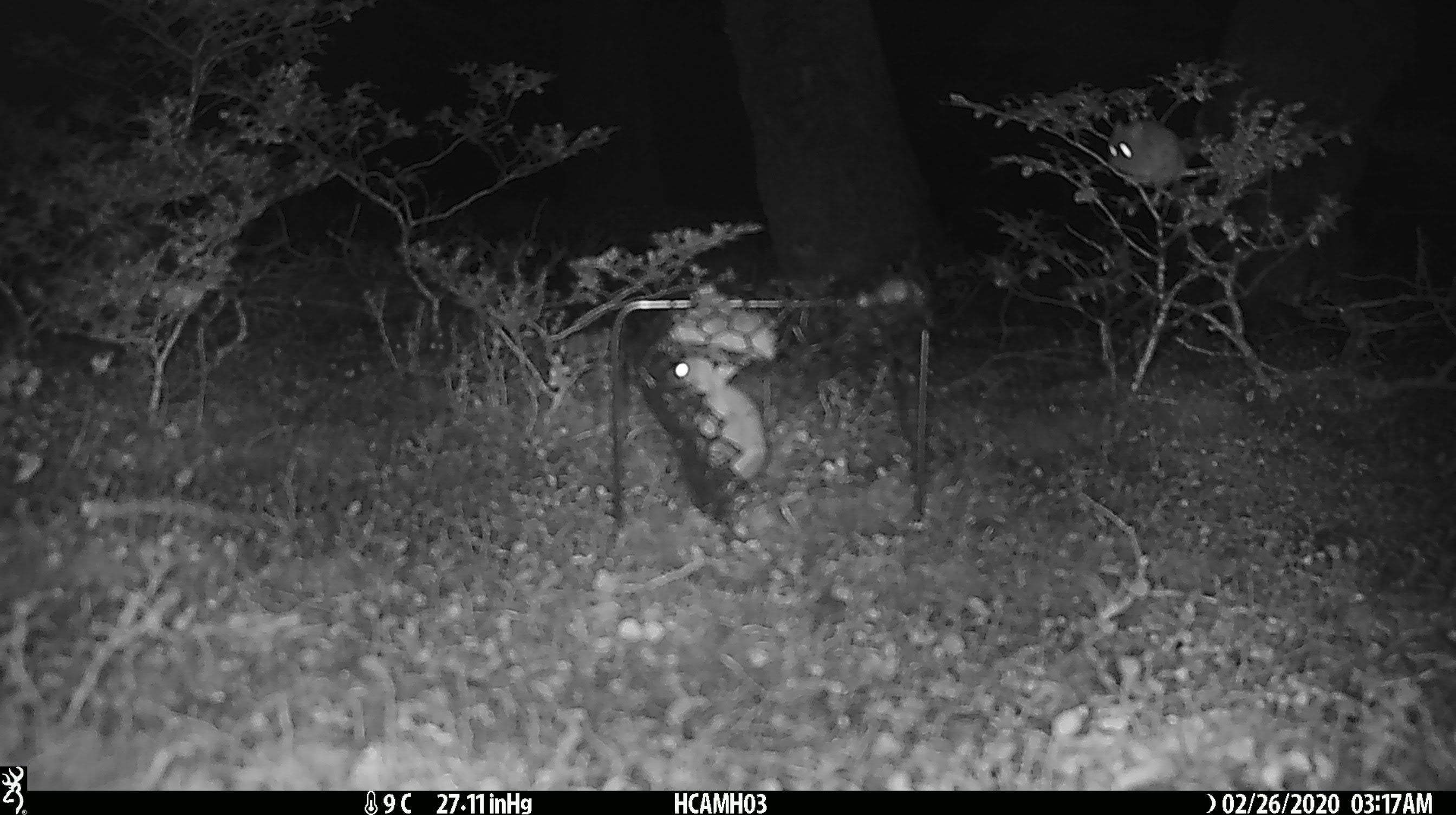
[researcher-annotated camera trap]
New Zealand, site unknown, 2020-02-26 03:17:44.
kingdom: Animalia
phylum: Chordata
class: Mammalia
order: Rodentia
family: Muridae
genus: Mus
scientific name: Mus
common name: mouse